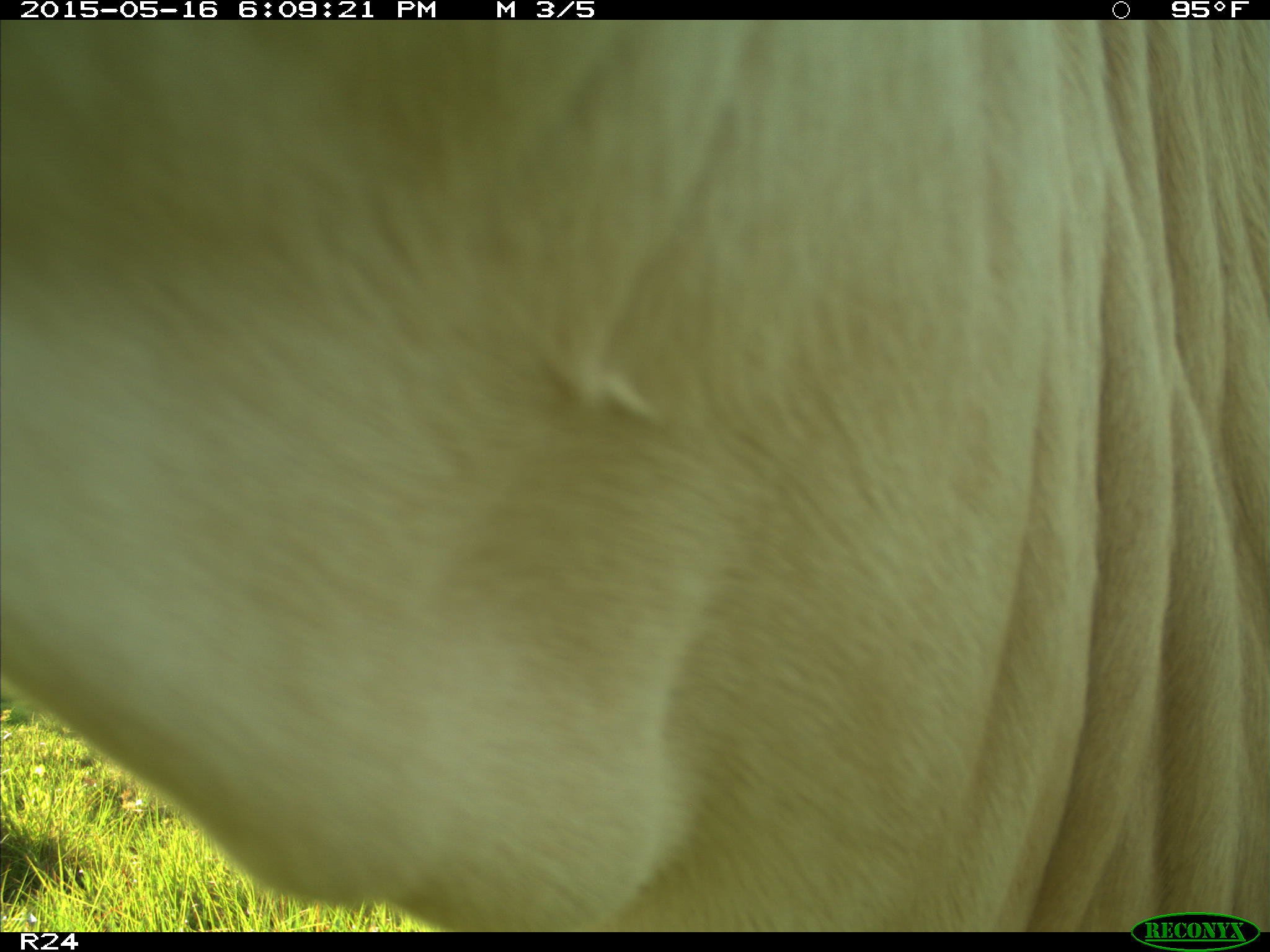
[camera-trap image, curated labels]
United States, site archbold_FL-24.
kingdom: Animalia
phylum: Chordata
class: Mammalia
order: Artiodactyla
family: Bovidae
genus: Bos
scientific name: Bos taurus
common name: domestic cow